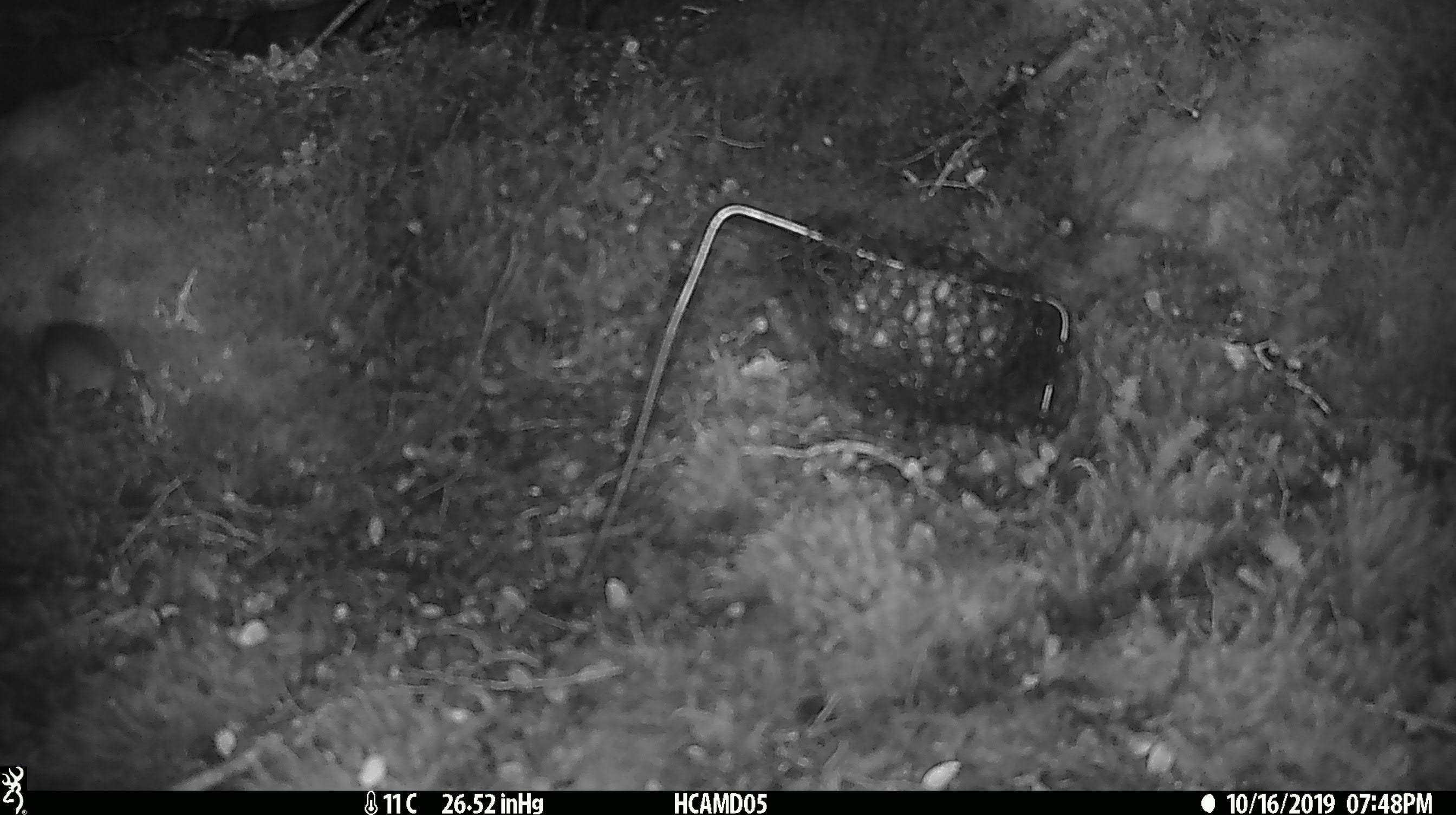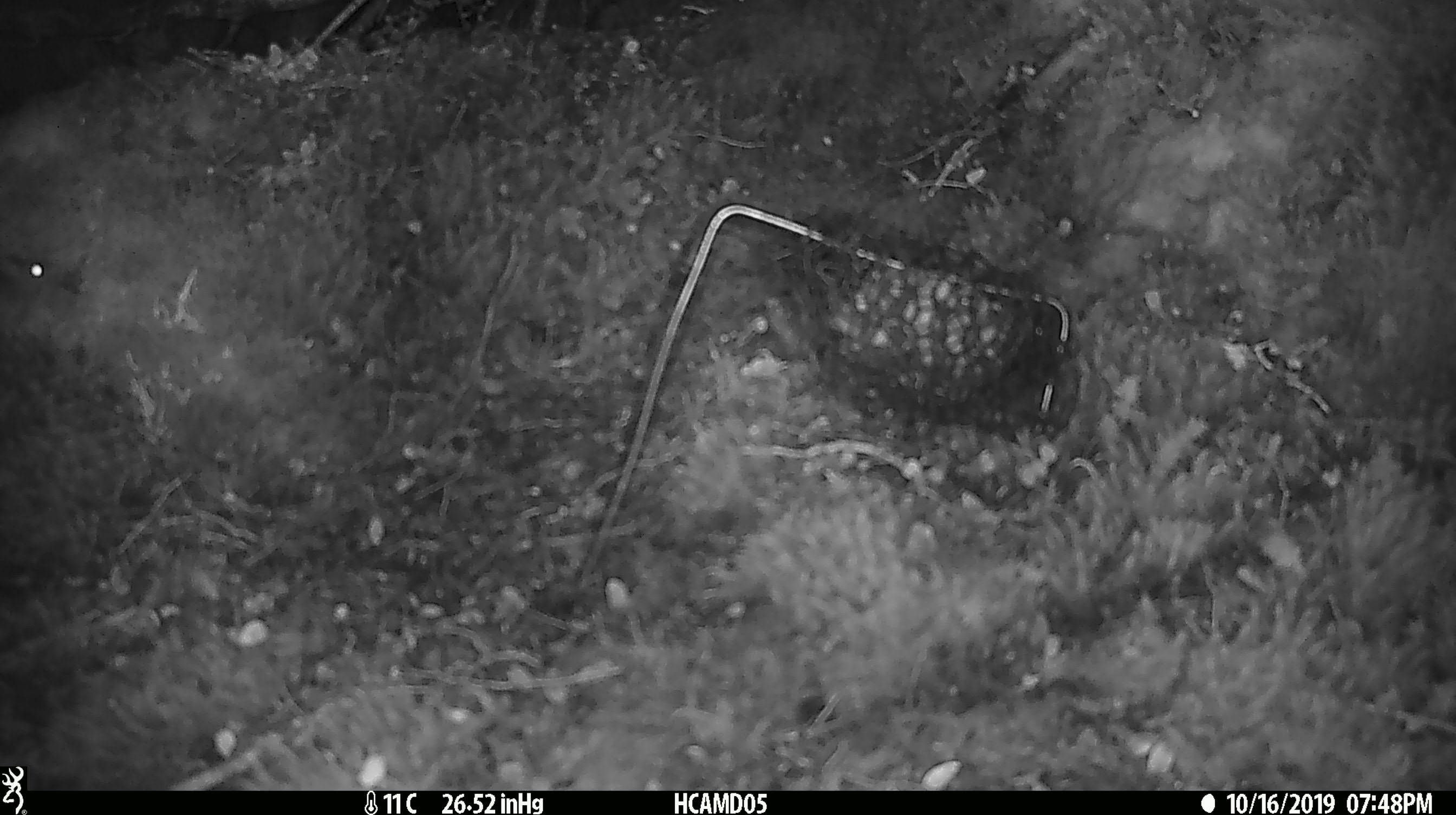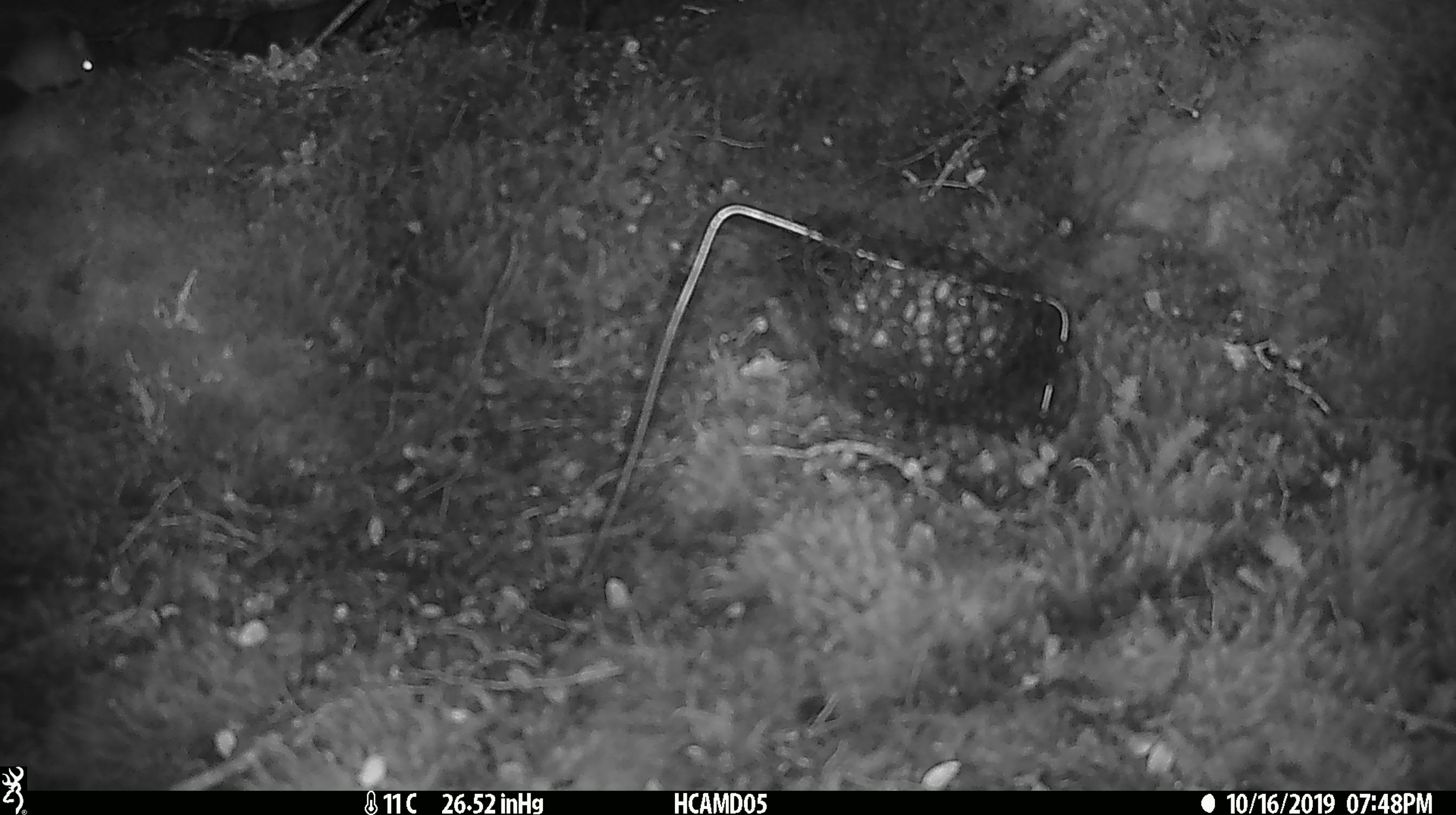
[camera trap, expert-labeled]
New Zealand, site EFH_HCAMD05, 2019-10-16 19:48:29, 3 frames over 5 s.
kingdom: Animalia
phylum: Chordata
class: Mammalia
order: Rodentia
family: Muridae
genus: Mus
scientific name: Mus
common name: mouse